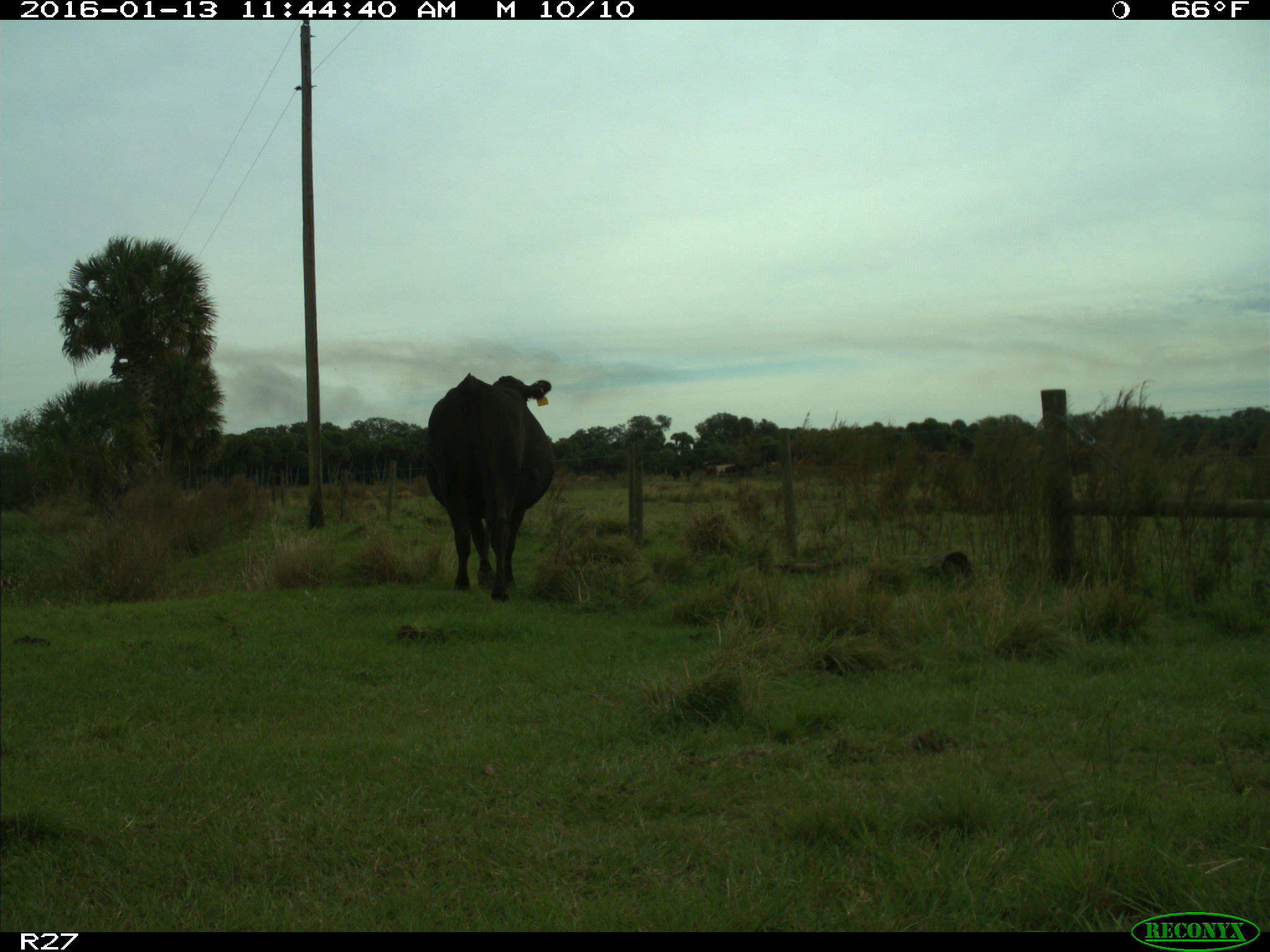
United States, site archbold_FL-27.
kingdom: Animalia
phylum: Chordata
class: Mammalia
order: Artiodactyla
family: Bovidae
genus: Bos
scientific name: Bos taurus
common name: domestic cow